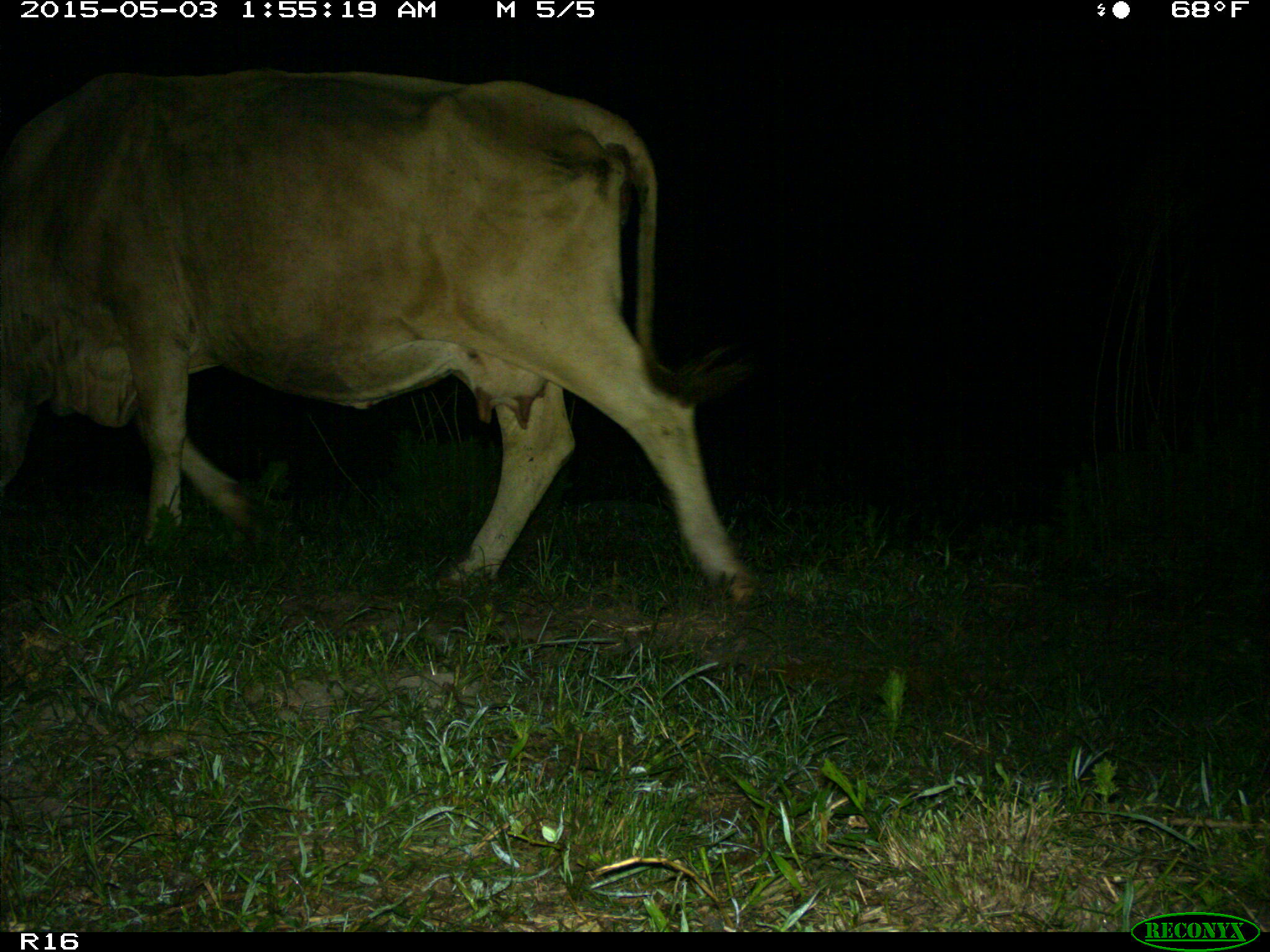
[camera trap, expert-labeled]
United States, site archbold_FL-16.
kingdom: Animalia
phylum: Chordata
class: Mammalia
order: Artiodactyla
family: Bovidae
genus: Bos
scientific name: Bos taurus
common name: domestic cow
Bos taurus (domestic cow).